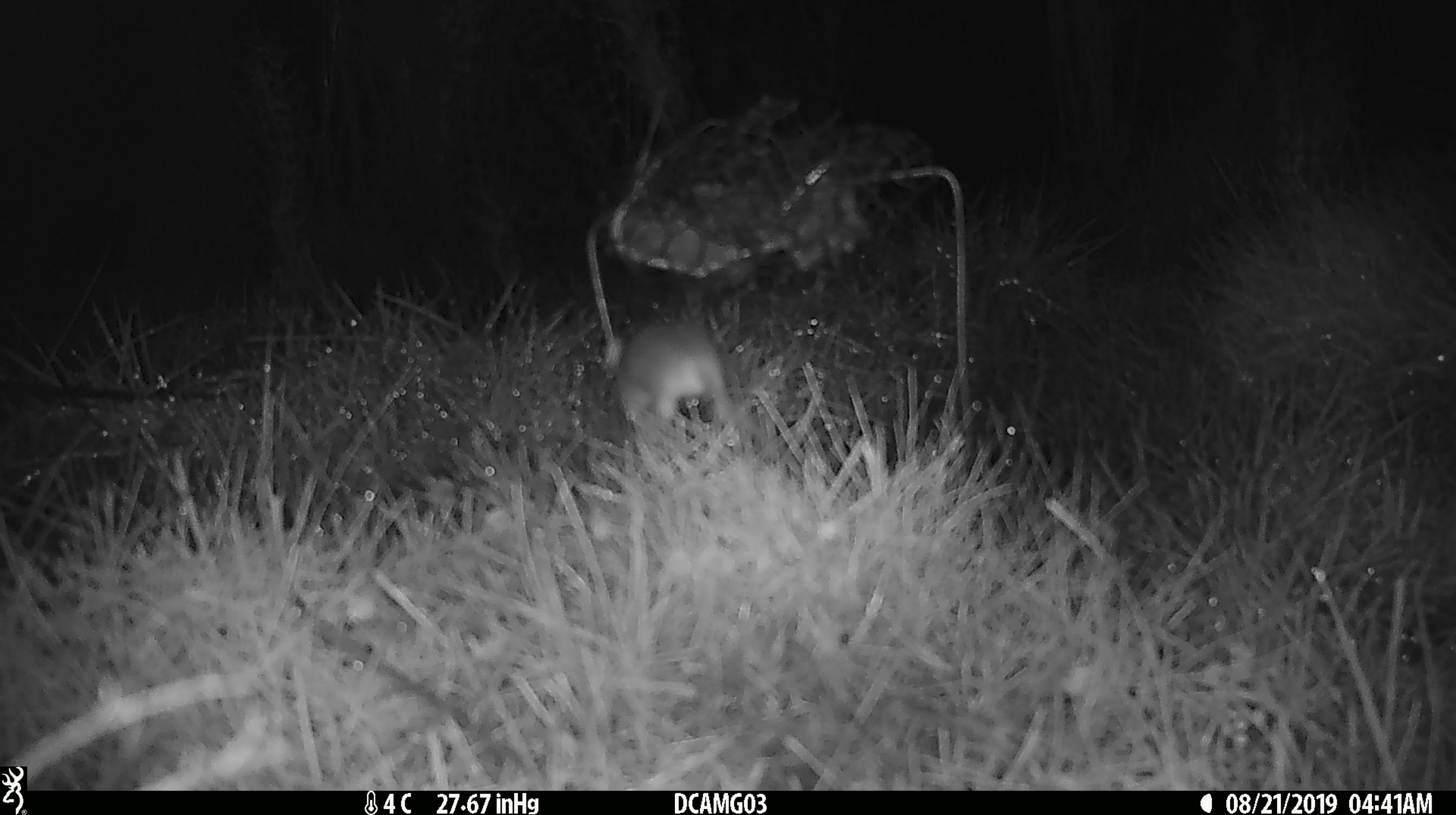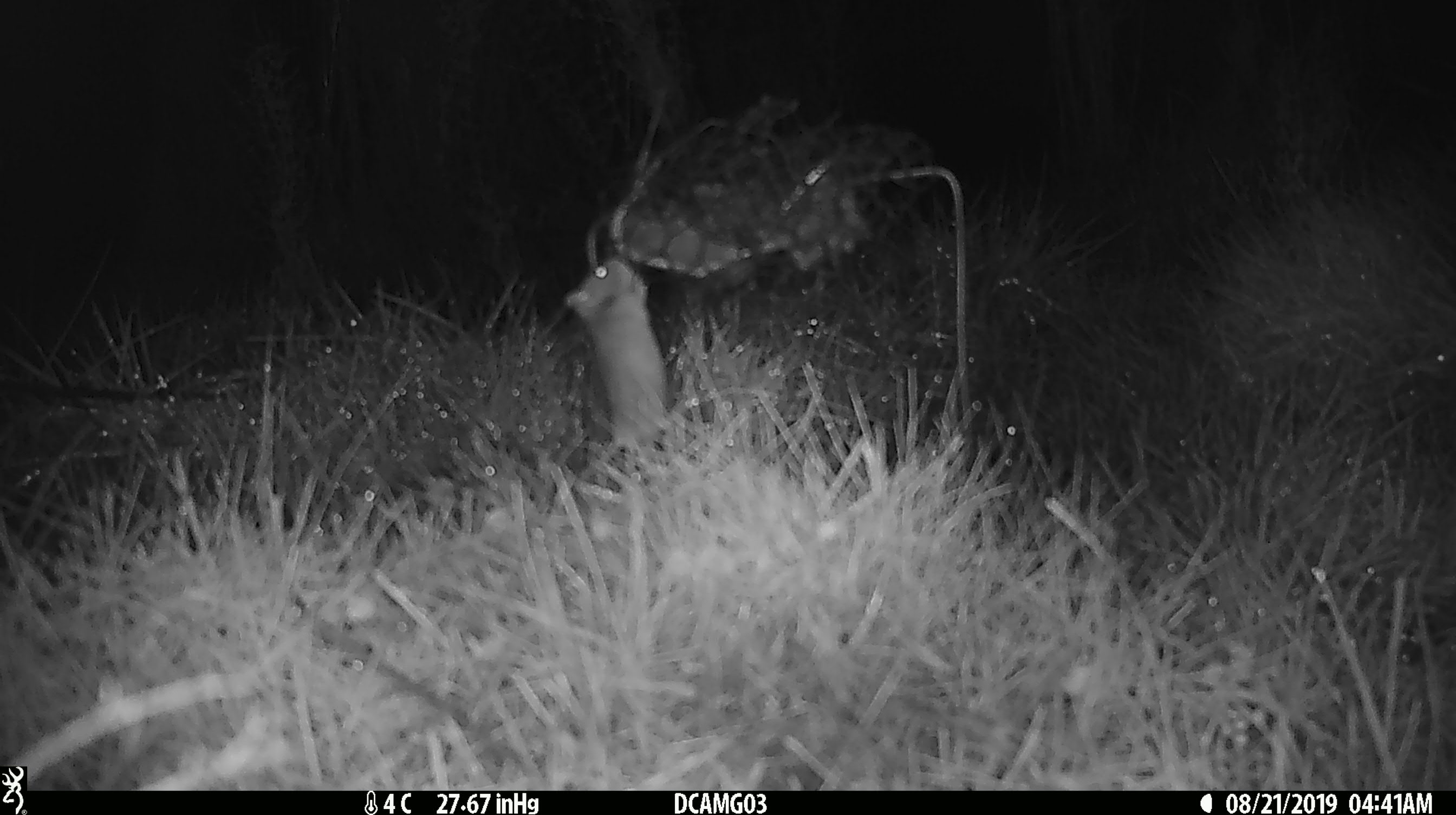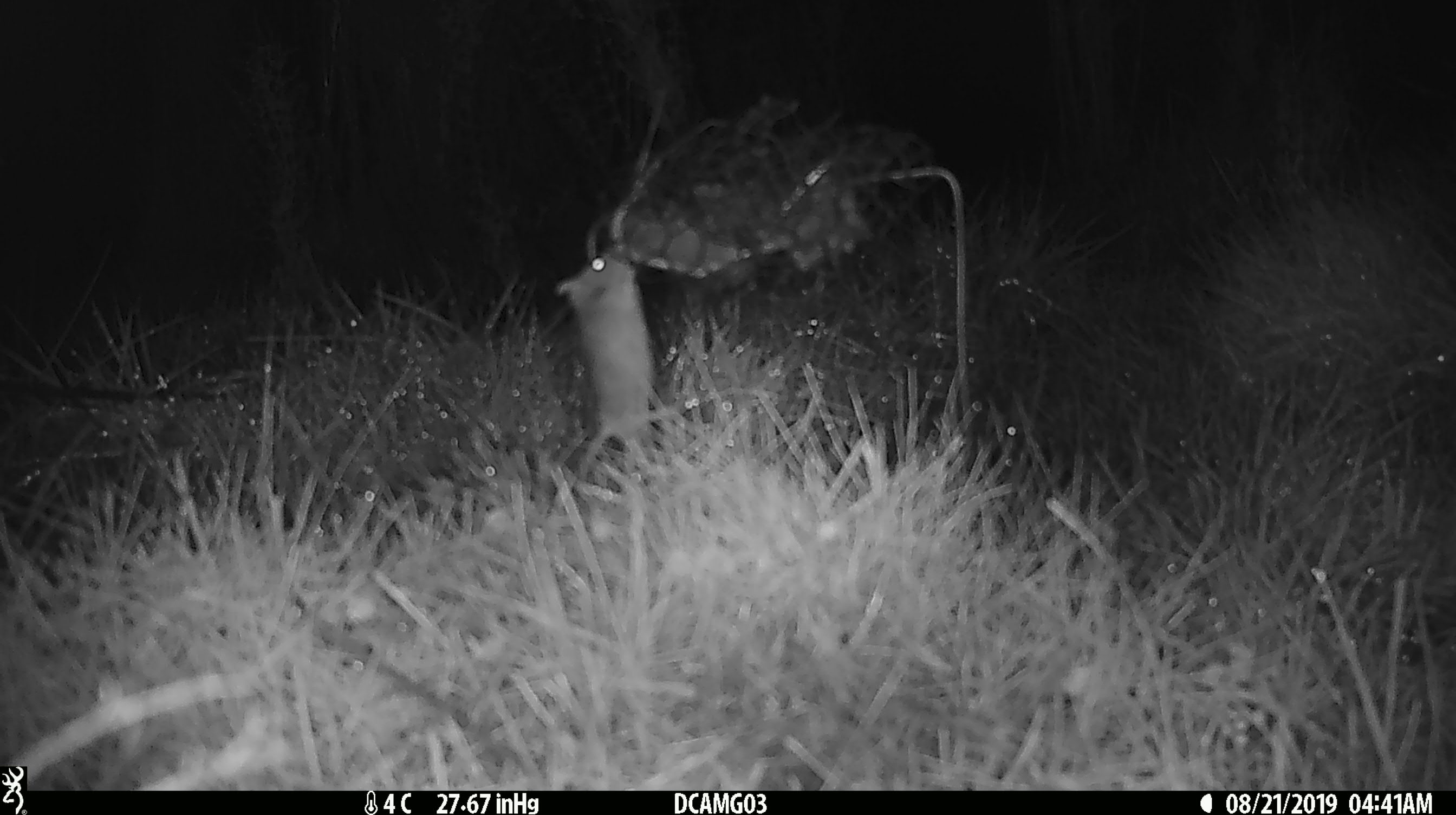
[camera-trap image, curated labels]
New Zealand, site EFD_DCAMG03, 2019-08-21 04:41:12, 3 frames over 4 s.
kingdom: Animalia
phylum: Chordata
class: Mammalia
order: Rodentia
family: Muridae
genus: Mus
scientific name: Mus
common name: mouse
Mouse (Mus).